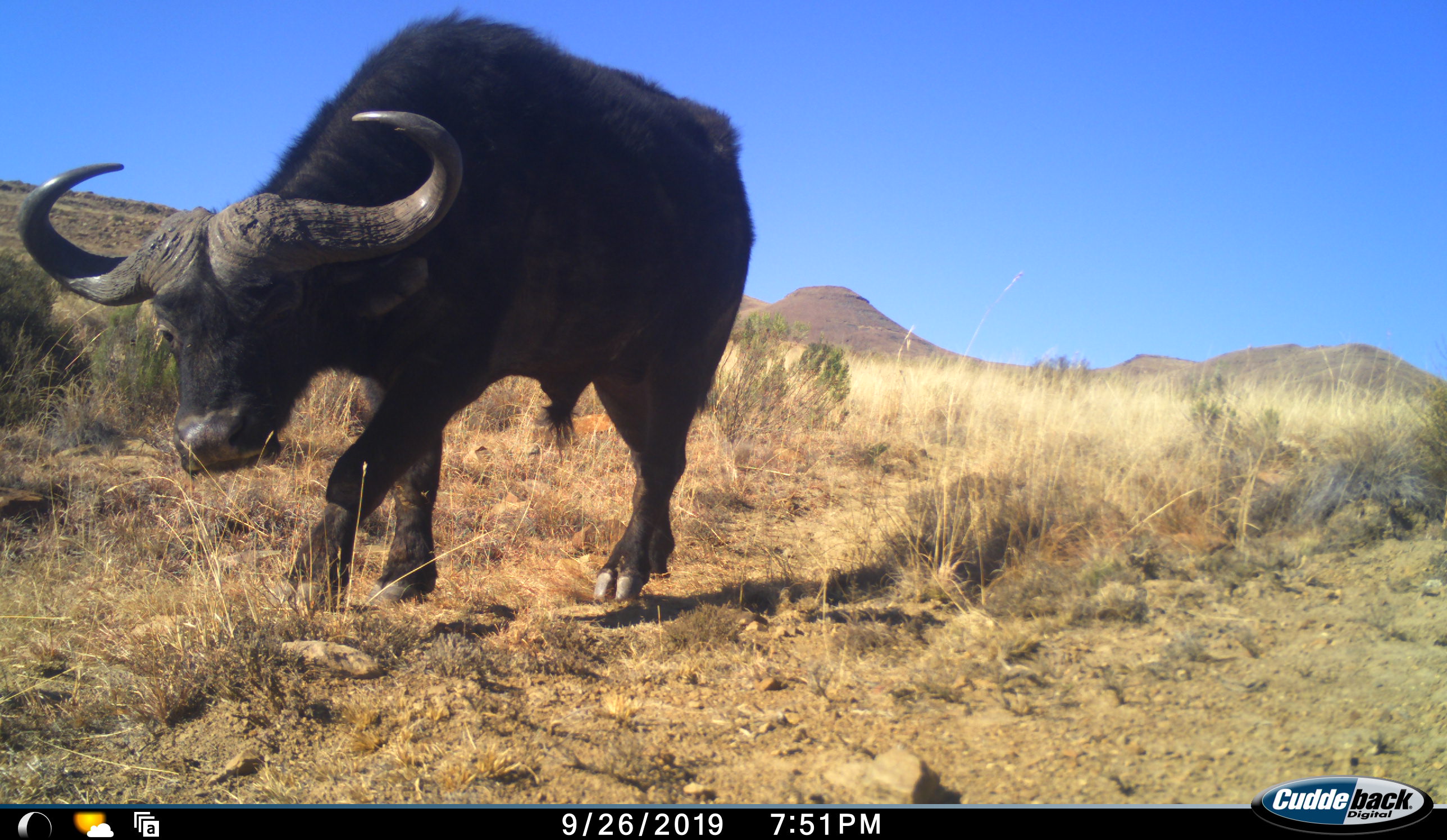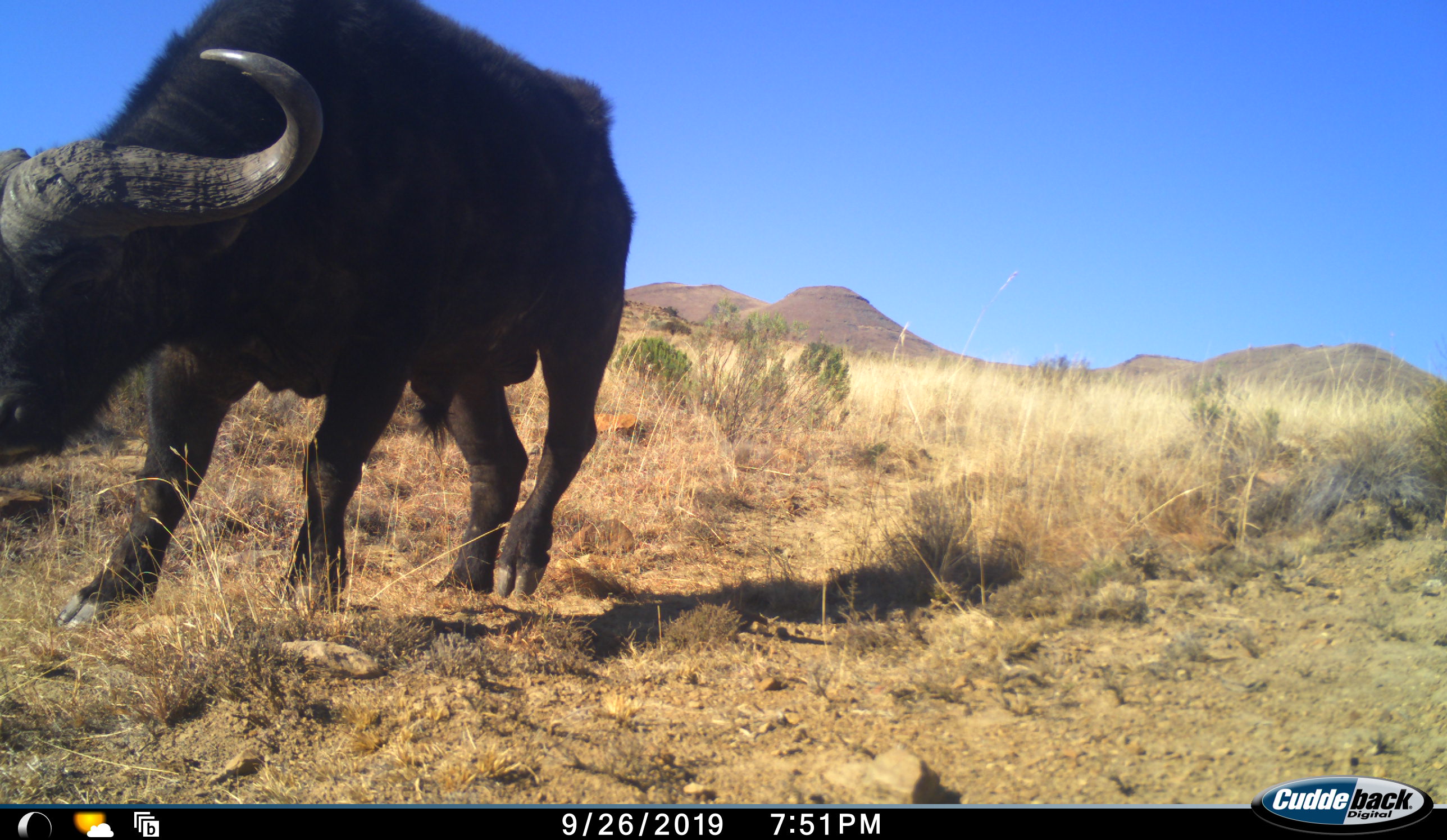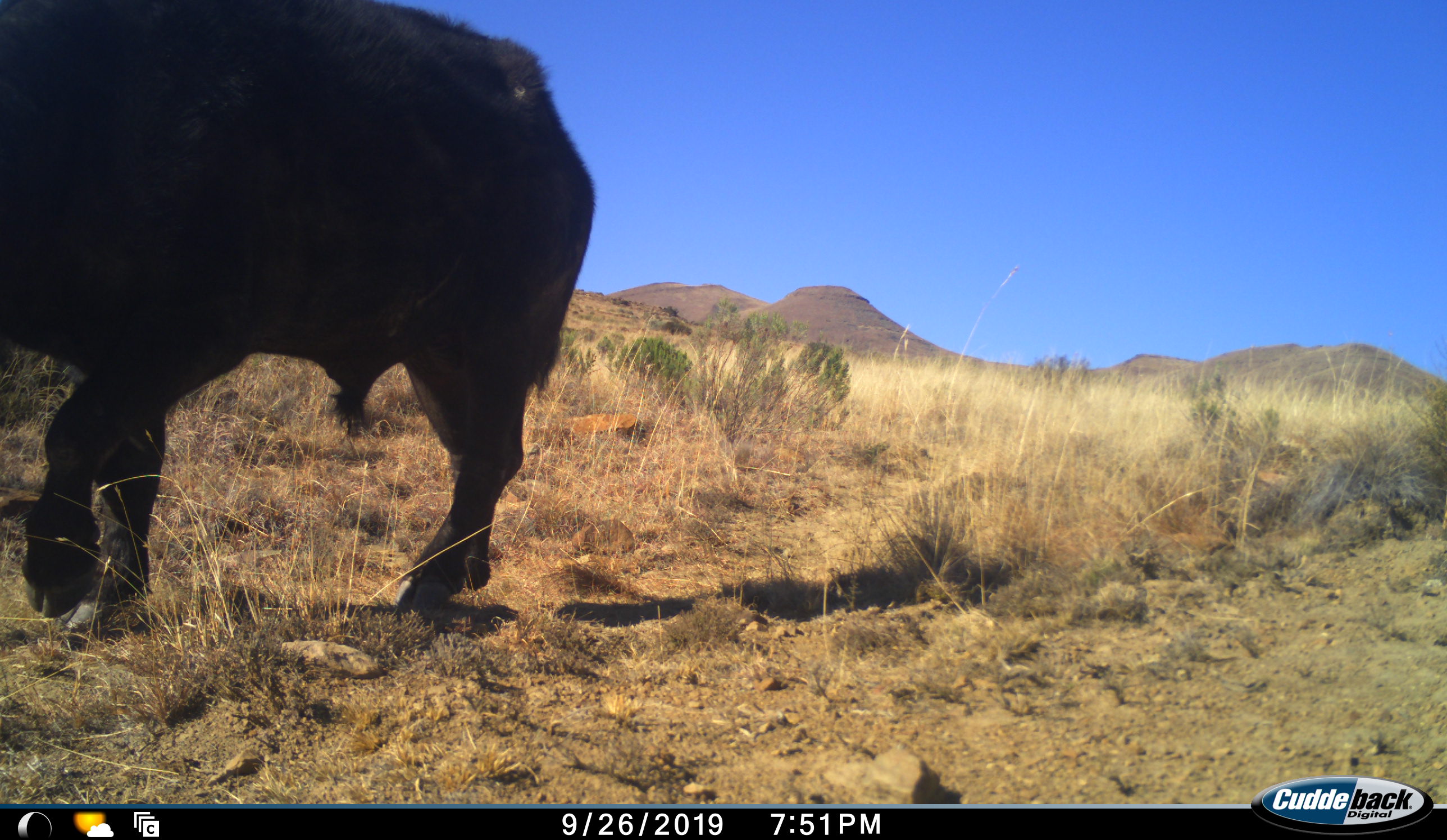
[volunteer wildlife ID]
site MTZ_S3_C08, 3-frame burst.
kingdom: Animalia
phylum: Chordata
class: Mammalia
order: Artiodactyla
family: Bovidae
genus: Syncerus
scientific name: Syncerus caffer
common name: african buffalo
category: buffalo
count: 1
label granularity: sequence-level